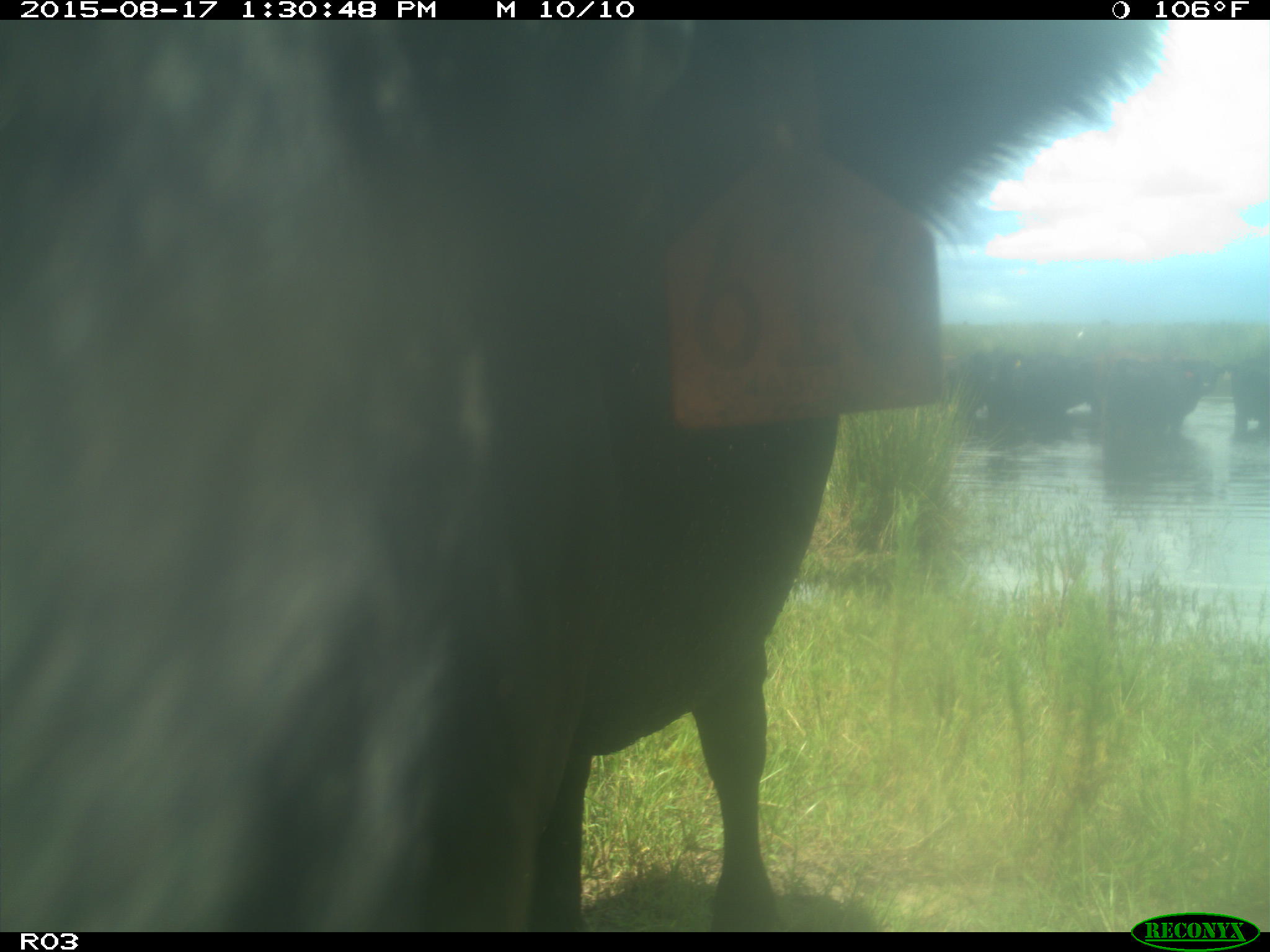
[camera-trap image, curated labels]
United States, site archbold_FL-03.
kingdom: Animalia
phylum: Chordata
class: Mammalia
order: Artiodactyla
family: Bovidae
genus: Bos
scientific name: Bos taurus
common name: domestic cow